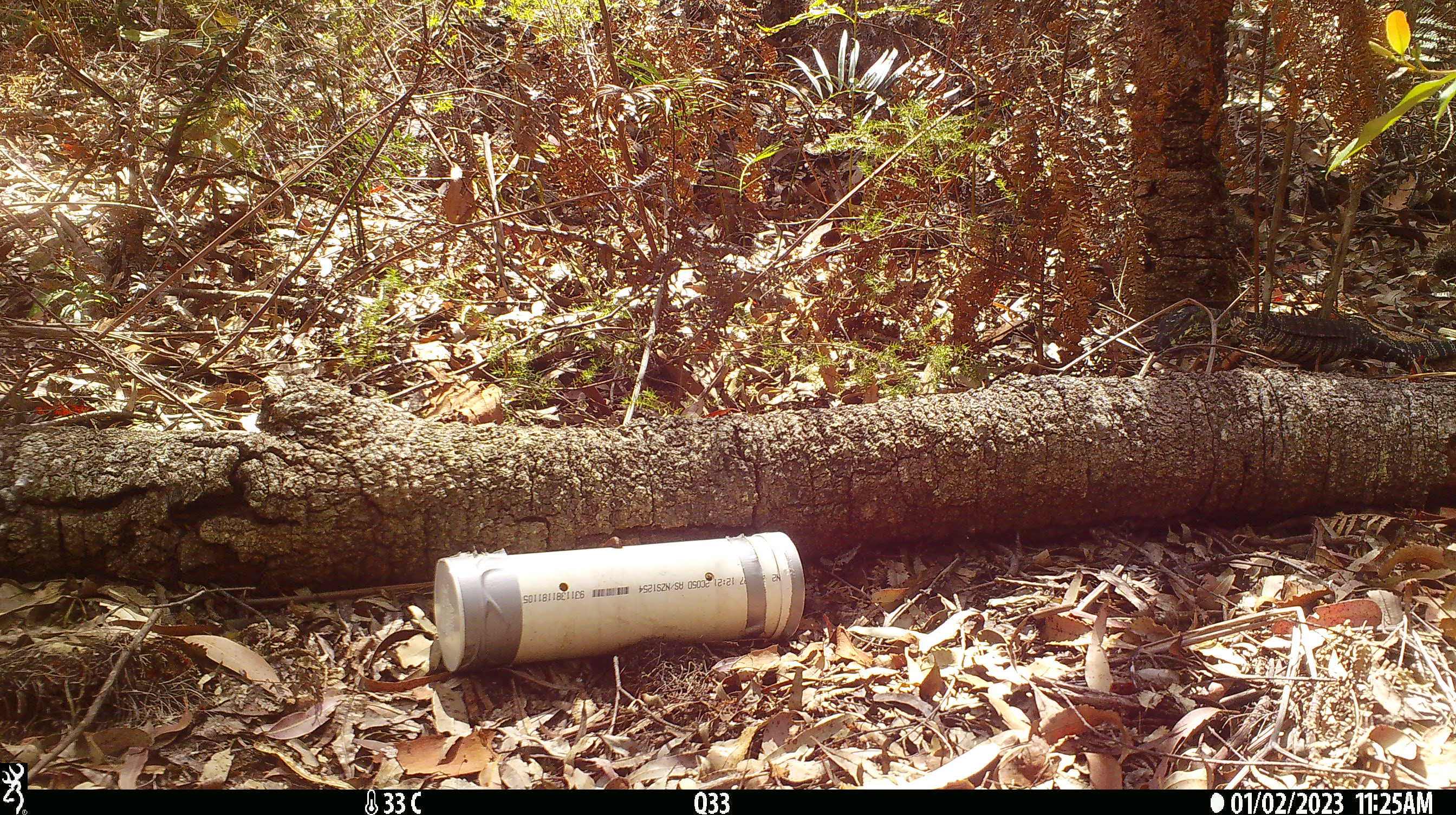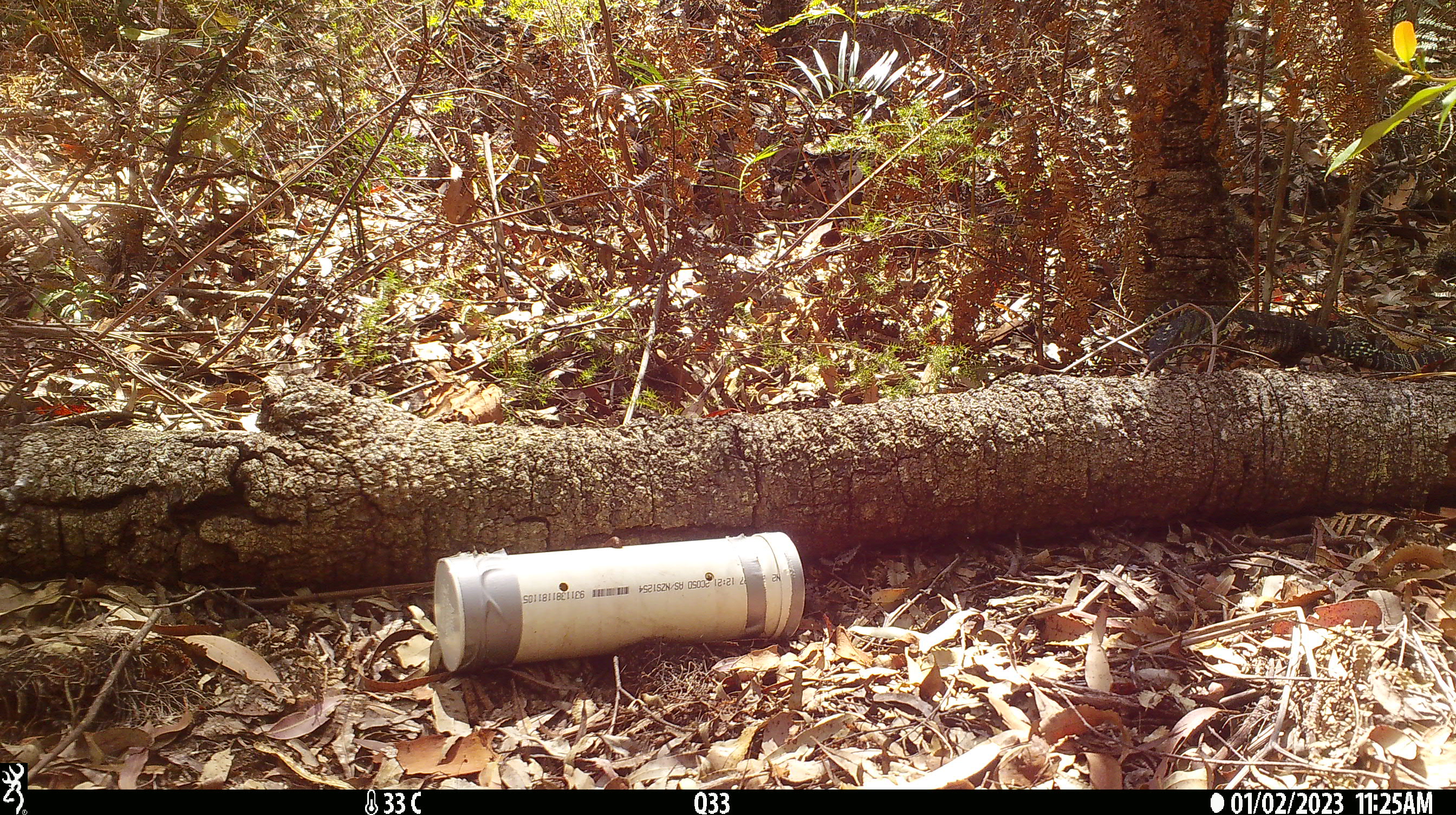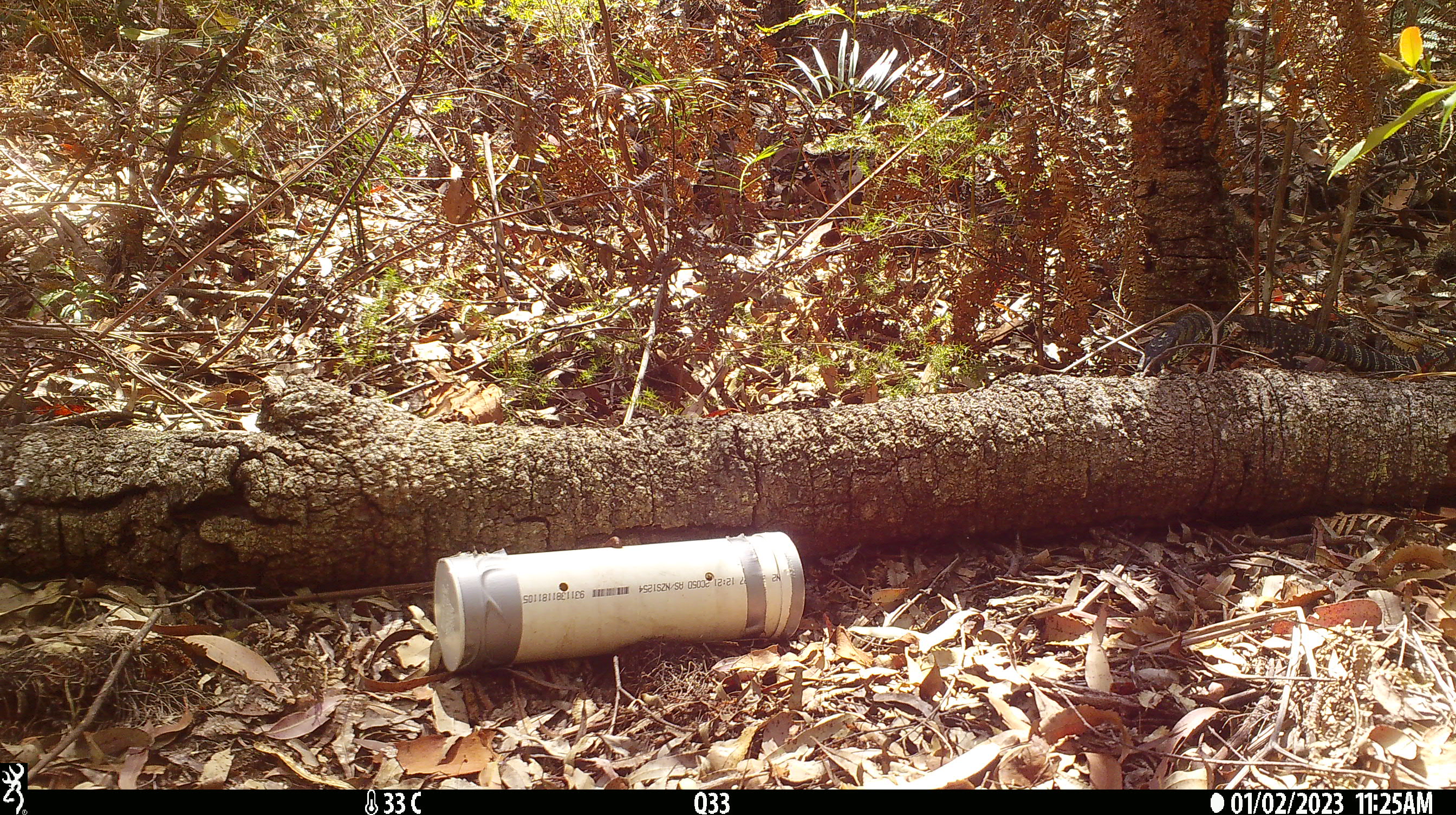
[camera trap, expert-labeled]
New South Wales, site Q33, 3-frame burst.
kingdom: Animalia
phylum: Chordata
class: Reptilia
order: Squamata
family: Varanidae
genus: Varanus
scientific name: Varanus varius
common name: lace monitor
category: goanna